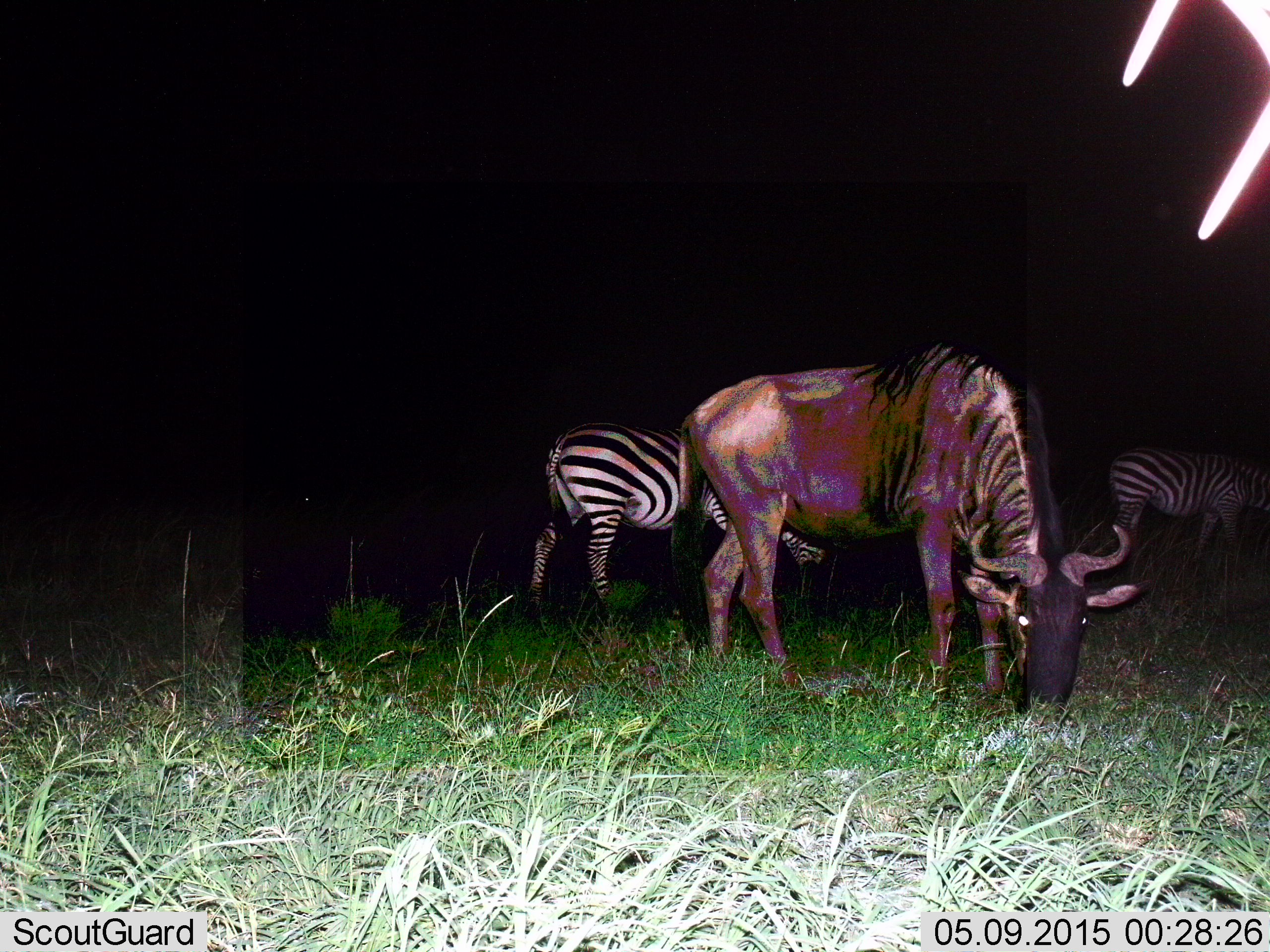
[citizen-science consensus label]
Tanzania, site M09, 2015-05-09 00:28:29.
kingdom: Animalia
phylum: Chordata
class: Mammalia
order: Artiodactyla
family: Bovidae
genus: Connochaetes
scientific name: Connochaetes taurinus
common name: blue wildebeest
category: wildebeest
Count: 1.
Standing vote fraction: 0%.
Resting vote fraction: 0%.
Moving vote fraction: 0%.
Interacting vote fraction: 0%.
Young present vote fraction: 0%.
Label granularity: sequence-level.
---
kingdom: Animalia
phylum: Chordata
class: Mammalia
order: Perissodactyla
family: Equidae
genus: Equus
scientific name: Equus quagga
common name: plains zebra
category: zebra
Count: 2.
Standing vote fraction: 27%.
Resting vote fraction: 0%.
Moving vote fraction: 0%.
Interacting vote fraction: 0%.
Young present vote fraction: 0%.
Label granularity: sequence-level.